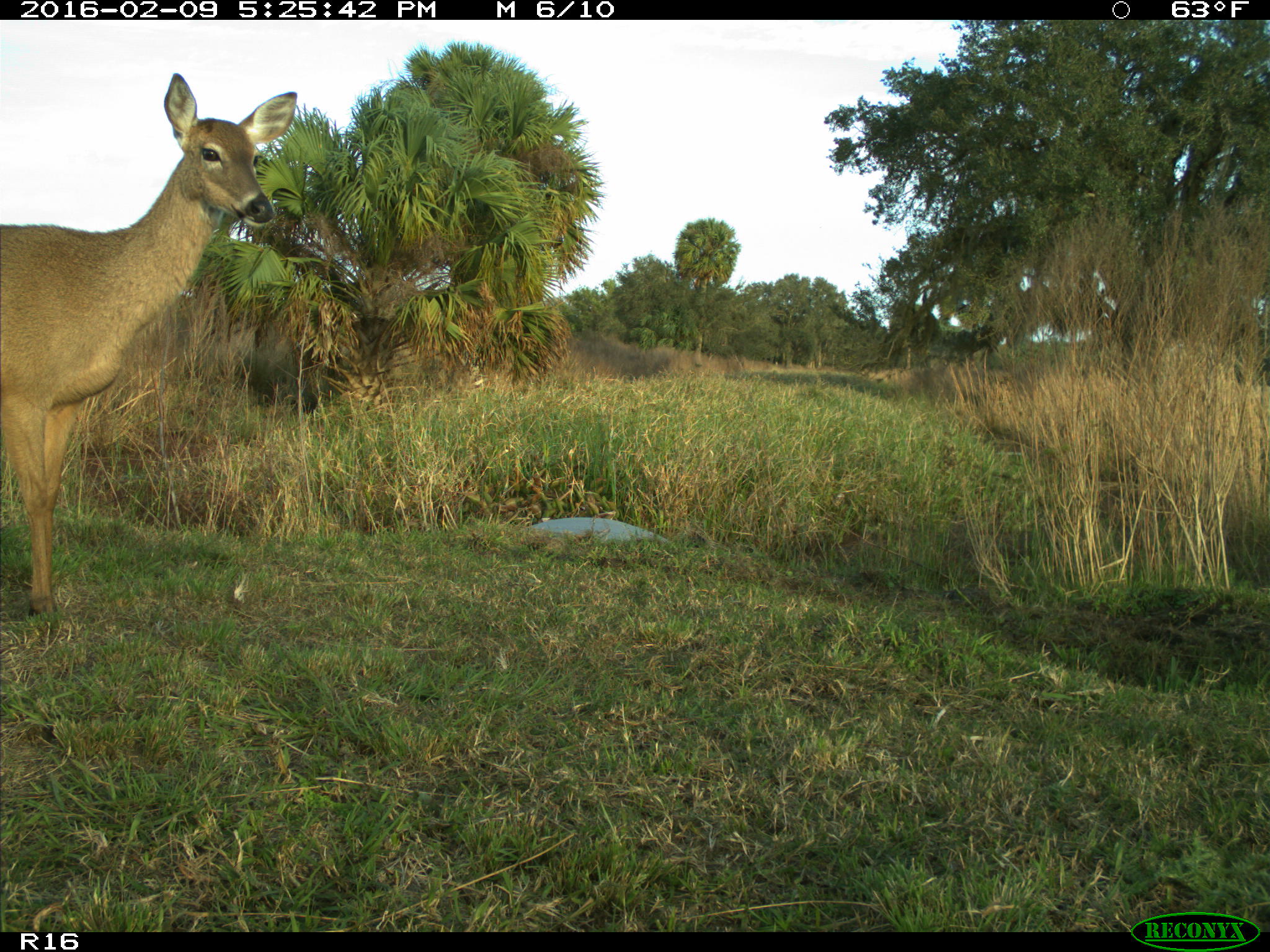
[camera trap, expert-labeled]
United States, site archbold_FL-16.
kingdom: Animalia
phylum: Chordata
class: Mammalia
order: Artiodactyla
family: Cervidae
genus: Odocoileus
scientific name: Odocoileus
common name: deer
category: unidentified deer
Unidentified deer (deer) (Odocoileus).